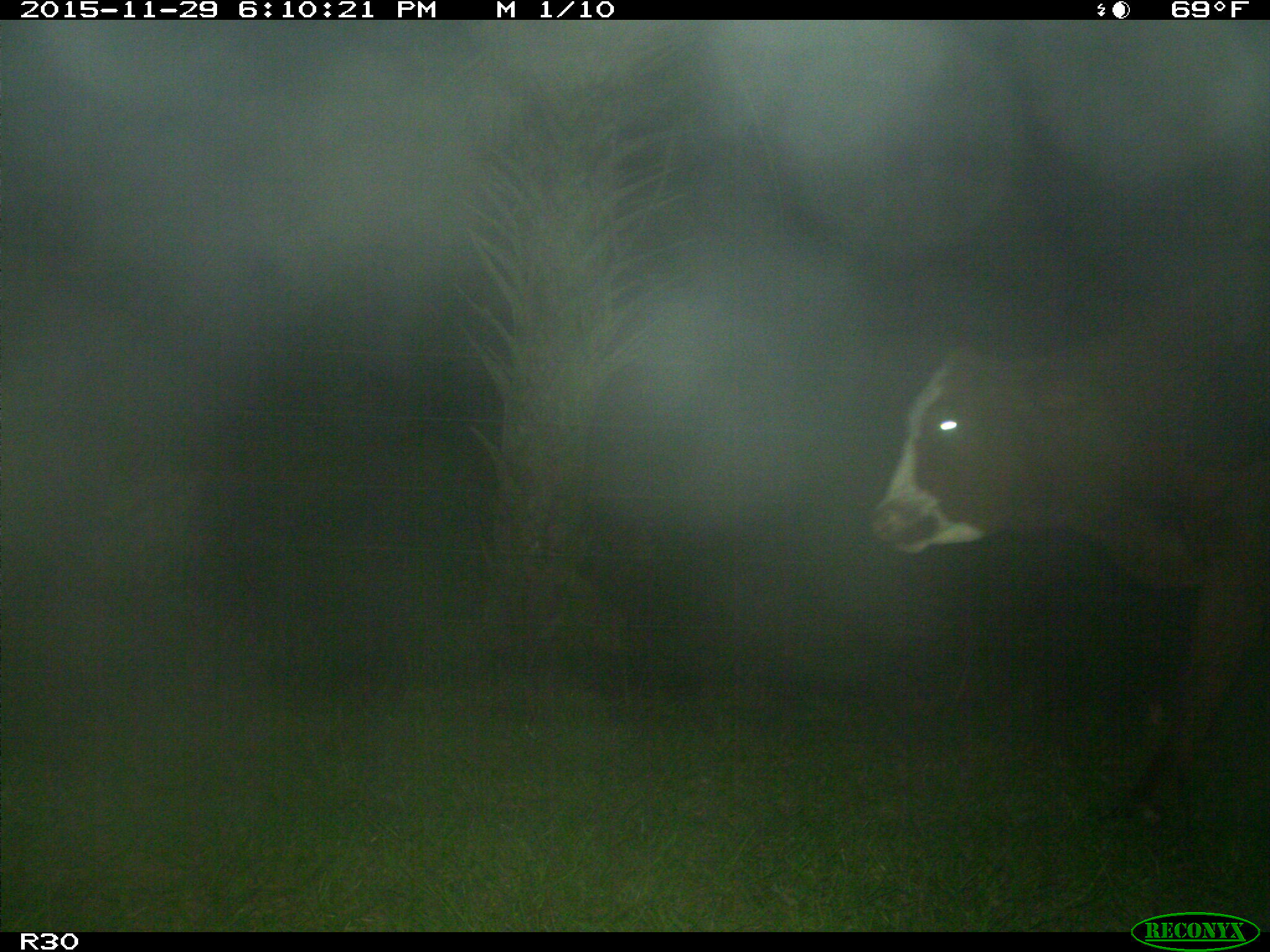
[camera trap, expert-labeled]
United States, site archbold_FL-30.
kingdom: Animalia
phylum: Chordata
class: Mammalia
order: Artiodactyla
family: Bovidae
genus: Bos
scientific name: Bos taurus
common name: domestic cow